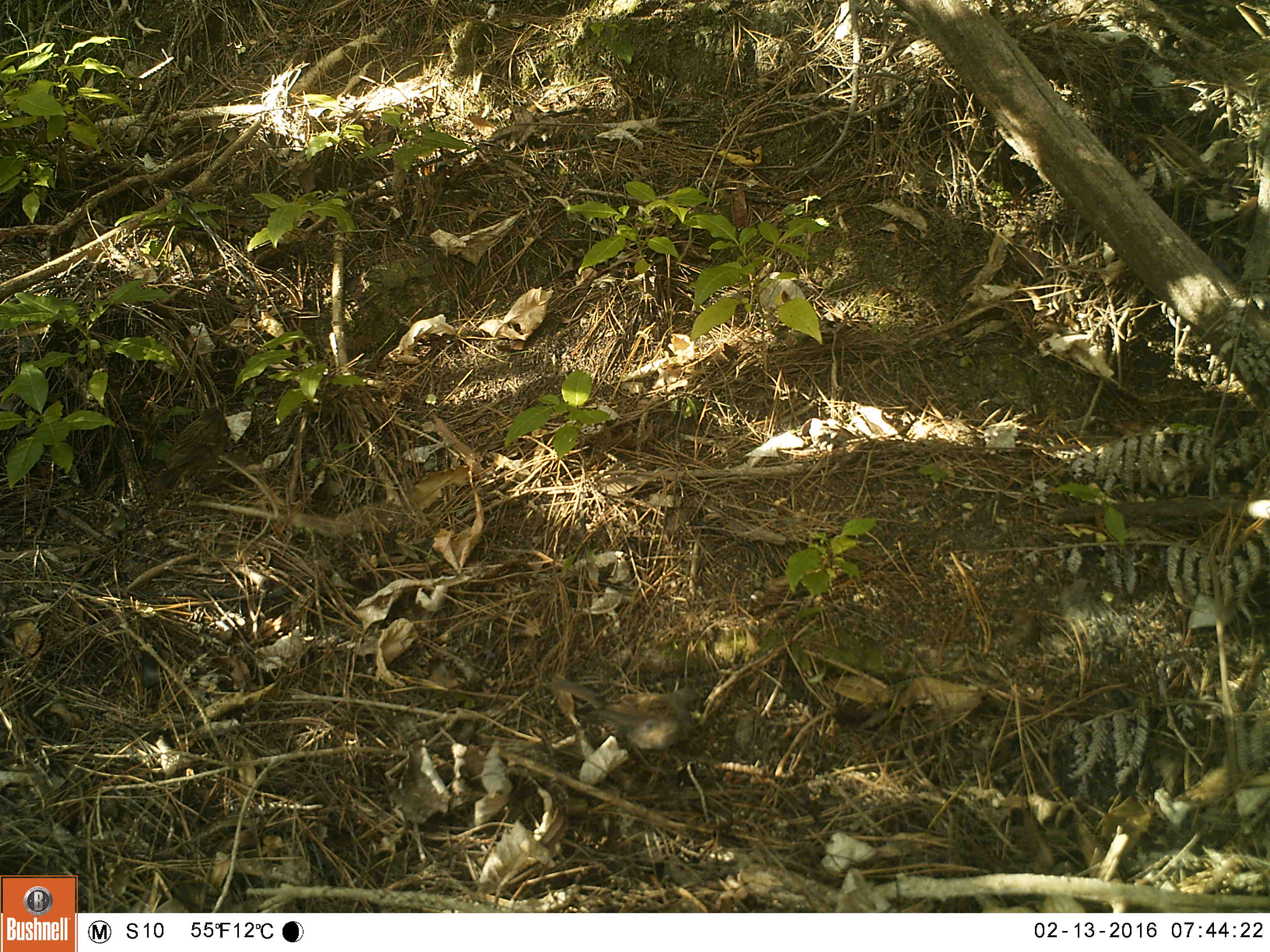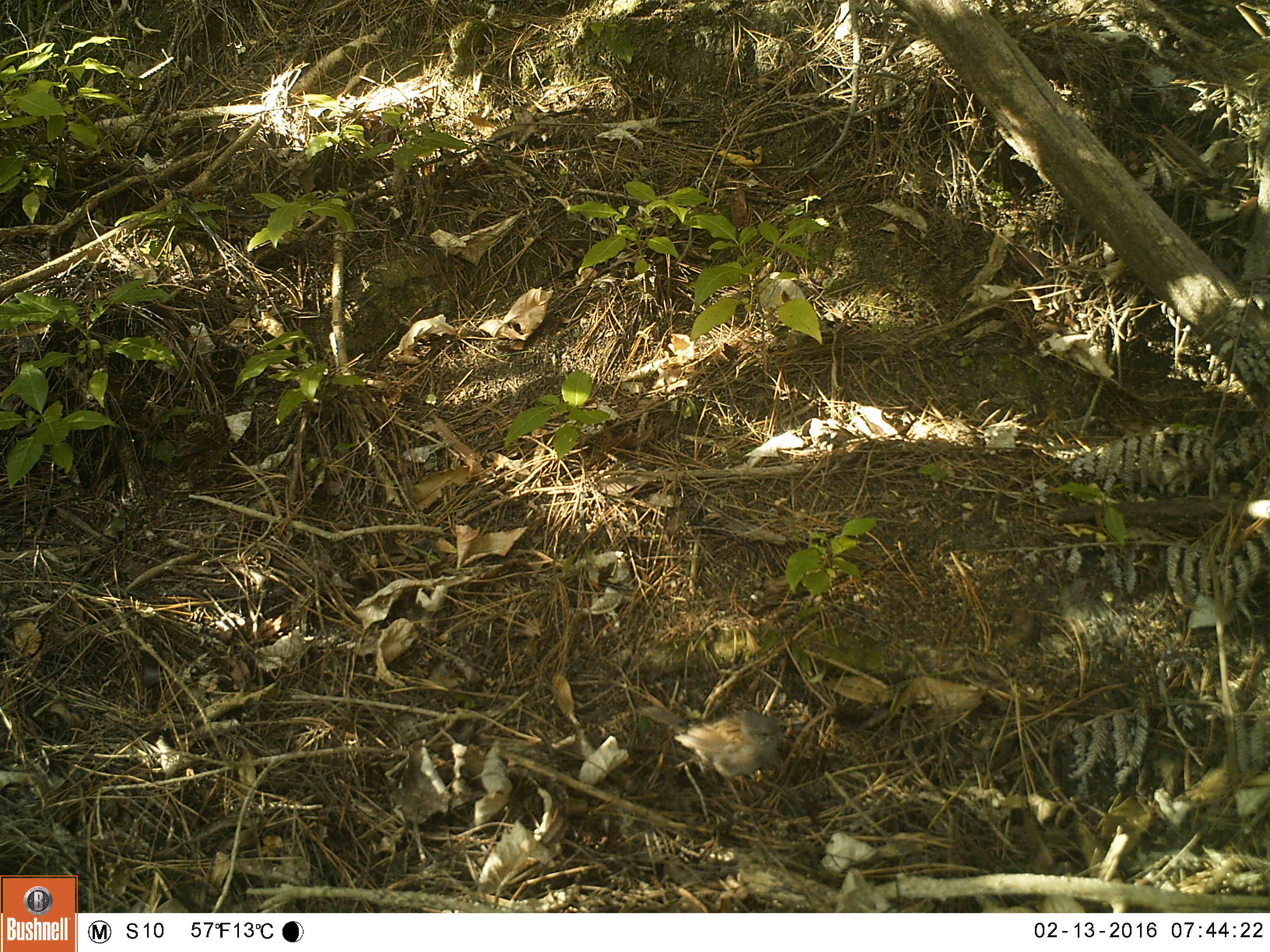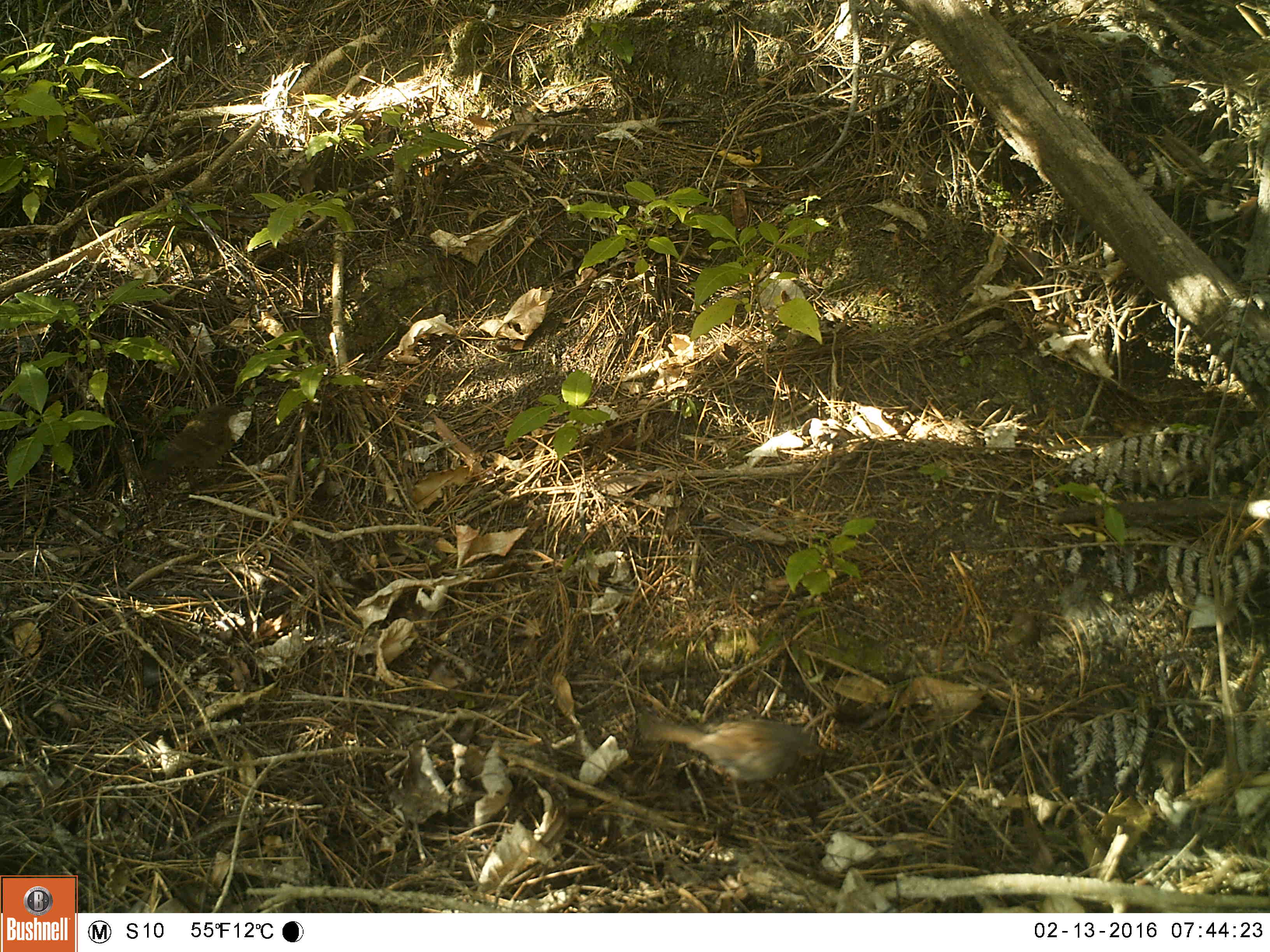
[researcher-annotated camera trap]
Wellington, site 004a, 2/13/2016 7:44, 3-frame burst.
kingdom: Animalia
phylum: Chordata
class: Aves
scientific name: Aves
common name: bird